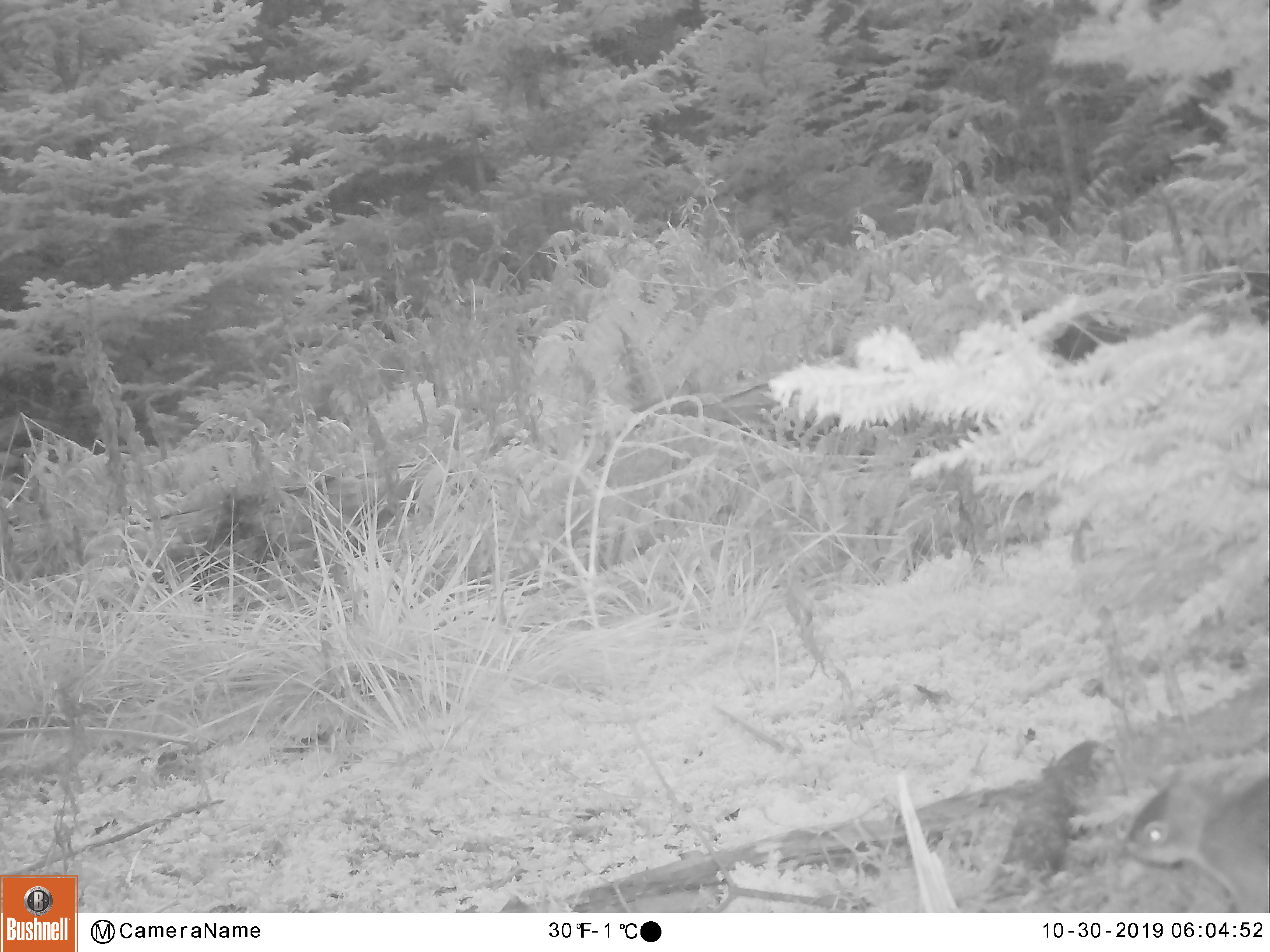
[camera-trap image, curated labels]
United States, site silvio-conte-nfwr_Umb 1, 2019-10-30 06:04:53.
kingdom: Animalia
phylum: Chordata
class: Mammalia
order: Rodentia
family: Sciuridae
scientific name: Sciuridae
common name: squirrel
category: squirrel sp.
Squirrel sp. (squirrel) (Sciuridae).